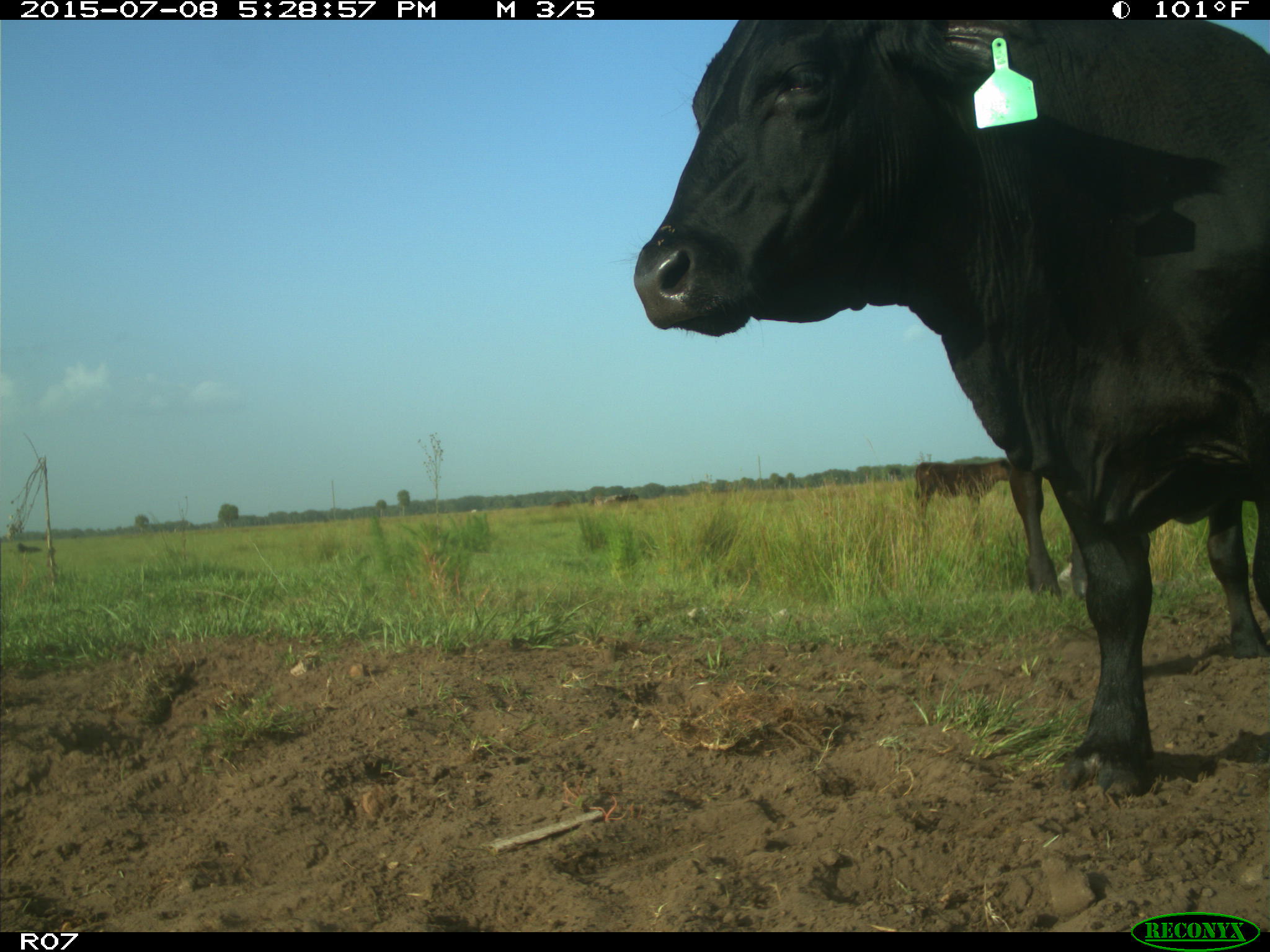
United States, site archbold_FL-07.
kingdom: Animalia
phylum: Chordata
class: Mammalia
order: Artiodactyla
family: Bovidae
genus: Bos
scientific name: Bos taurus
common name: domestic cow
Bos taurus (domestic cow).